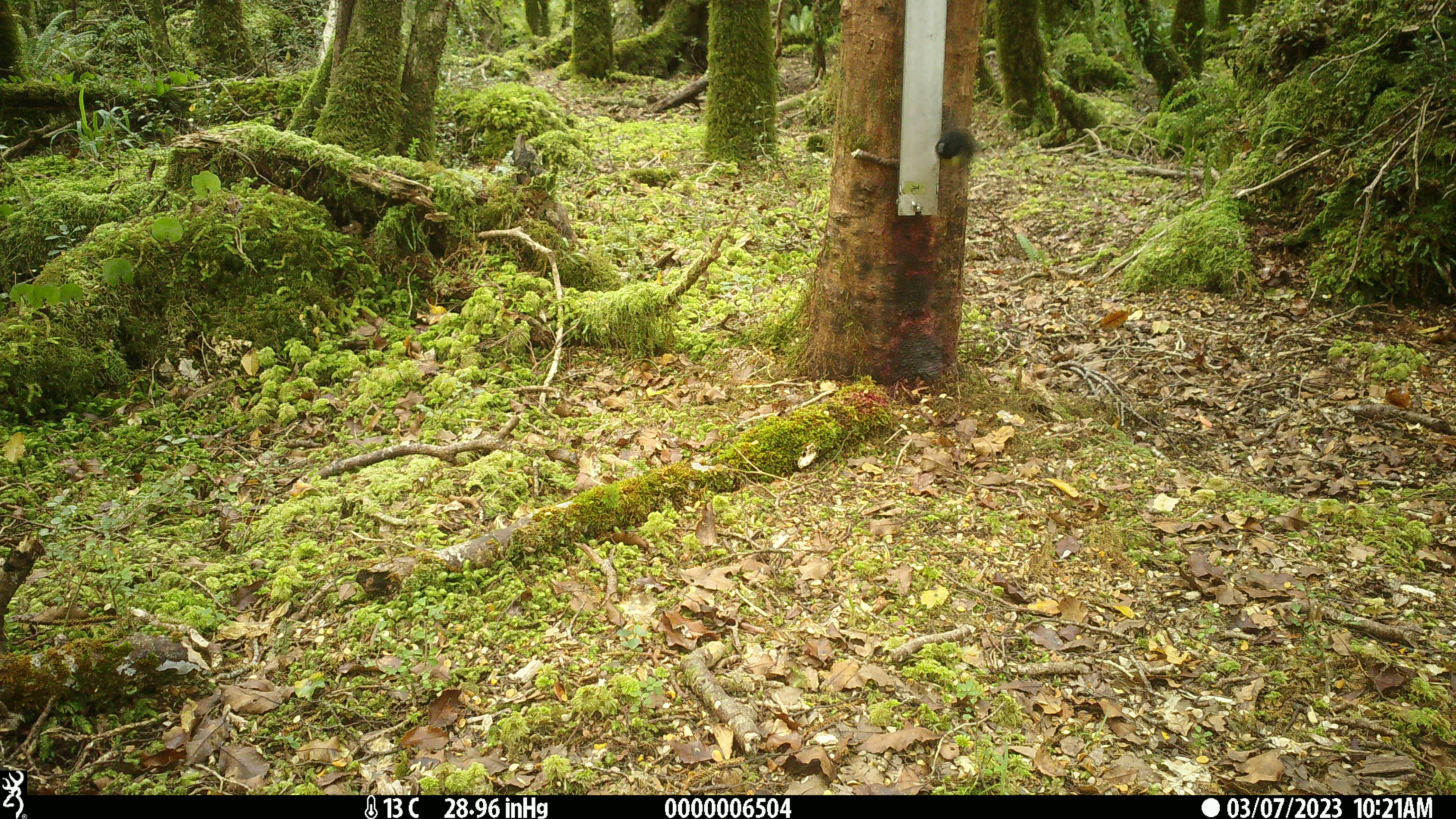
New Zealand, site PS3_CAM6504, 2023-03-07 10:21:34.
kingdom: Animalia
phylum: Chordata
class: Aves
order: Passeriformes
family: Petroicidae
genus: Petroica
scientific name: Petroica macrocephala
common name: tomtit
Tomtit (Petroica macrocephala).